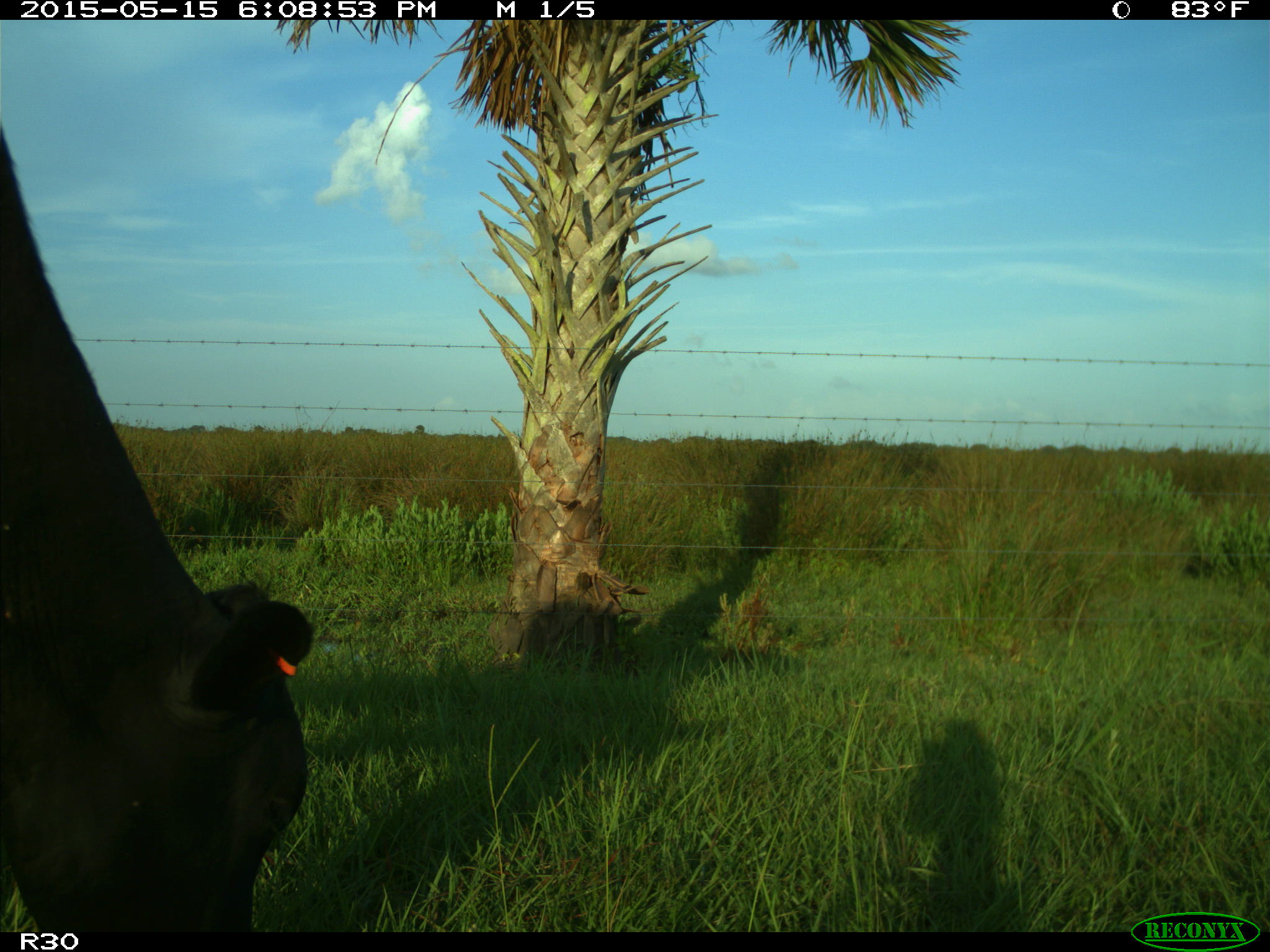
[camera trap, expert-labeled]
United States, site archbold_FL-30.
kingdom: Animalia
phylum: Chordata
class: Mammalia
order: Artiodactyla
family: Bovidae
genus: Bos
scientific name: Bos taurus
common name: domestic cow